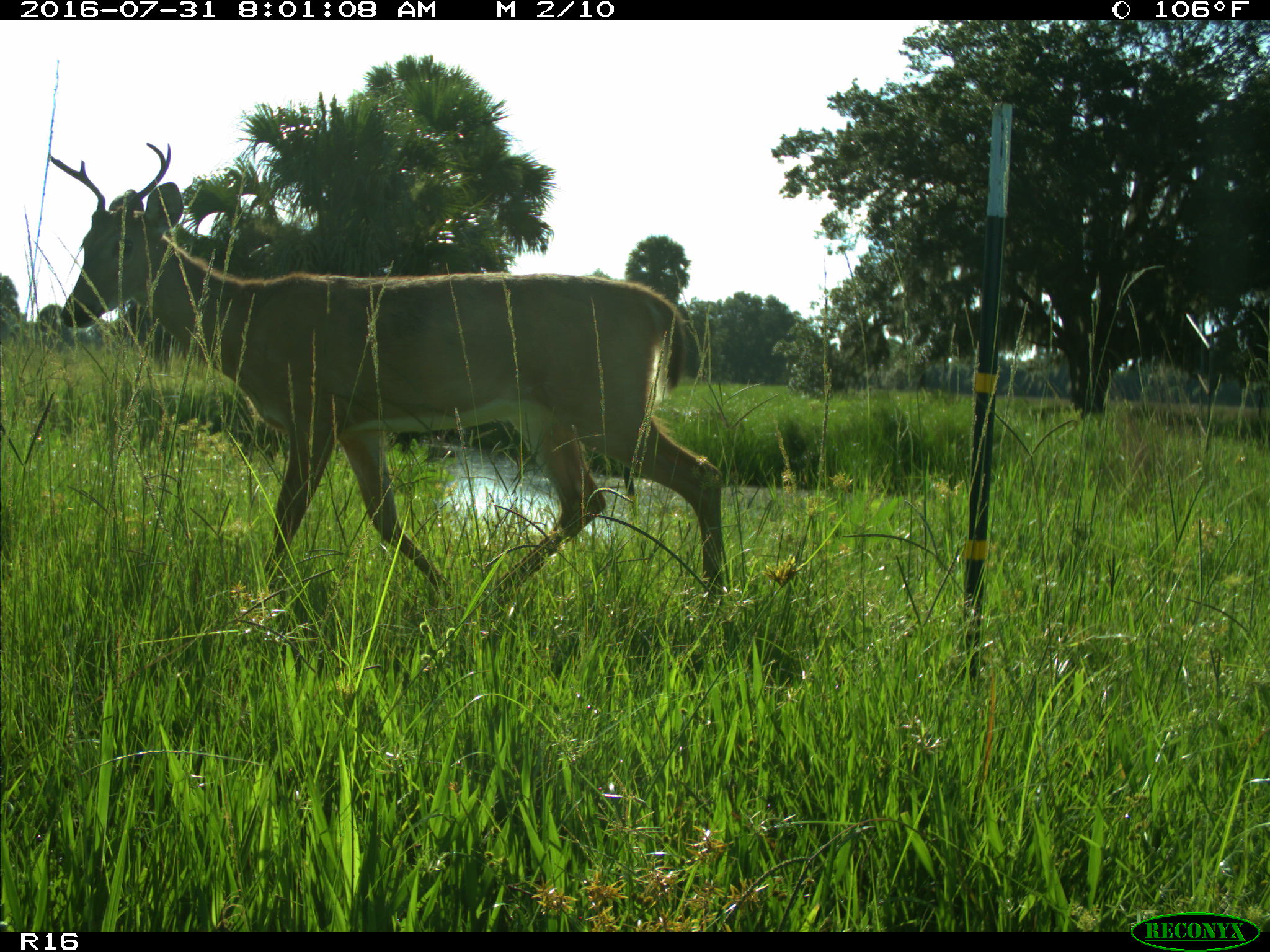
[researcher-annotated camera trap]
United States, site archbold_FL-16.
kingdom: Animalia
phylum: Chordata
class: Mammalia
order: Artiodactyla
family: Cervidae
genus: Odocoileus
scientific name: Odocoileus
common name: deer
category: unidentified deer